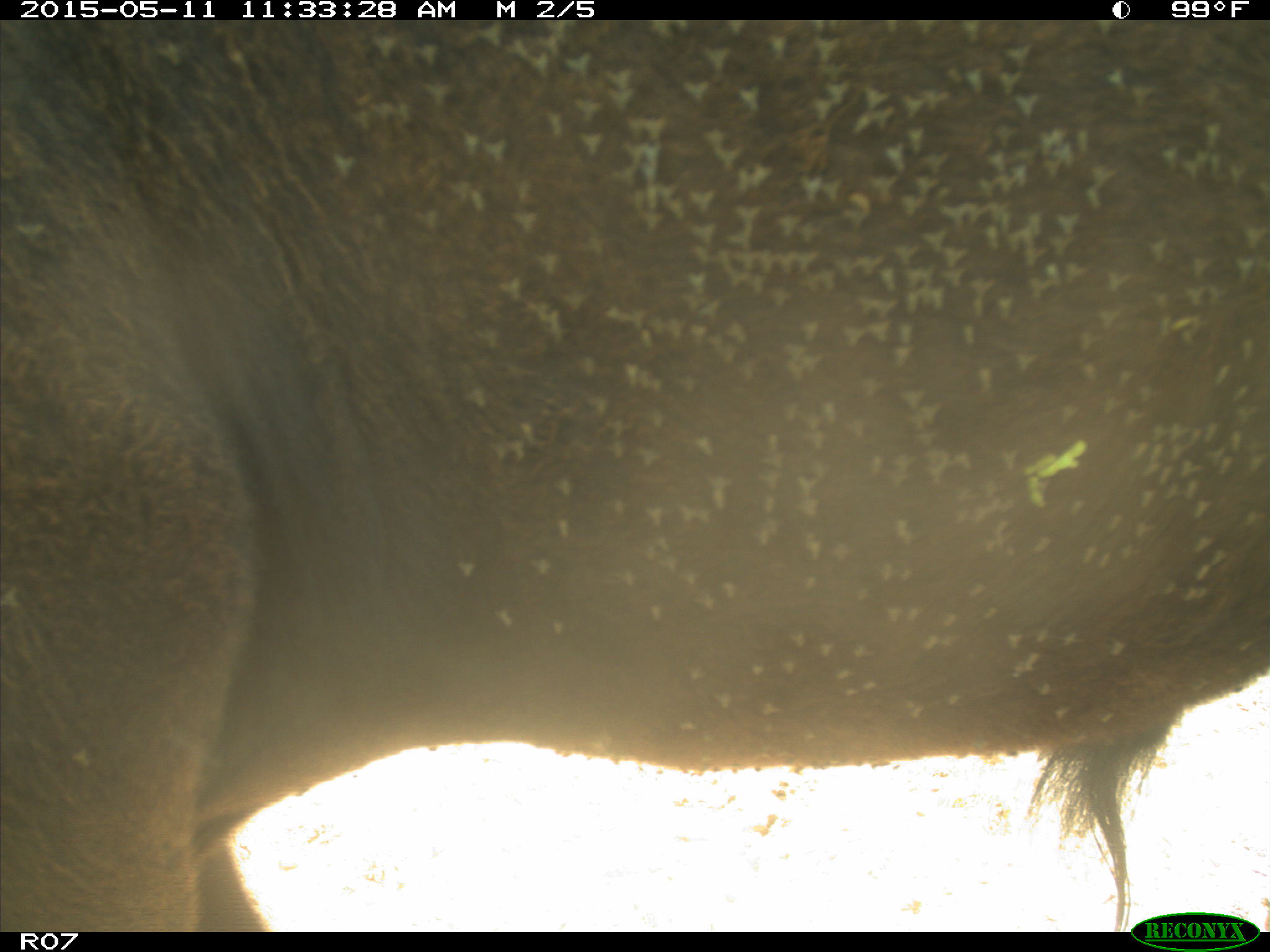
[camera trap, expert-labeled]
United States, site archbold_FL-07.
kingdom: Animalia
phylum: Chordata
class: Mammalia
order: Artiodactyla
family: Bovidae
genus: Bos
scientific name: Bos taurus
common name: domestic cow